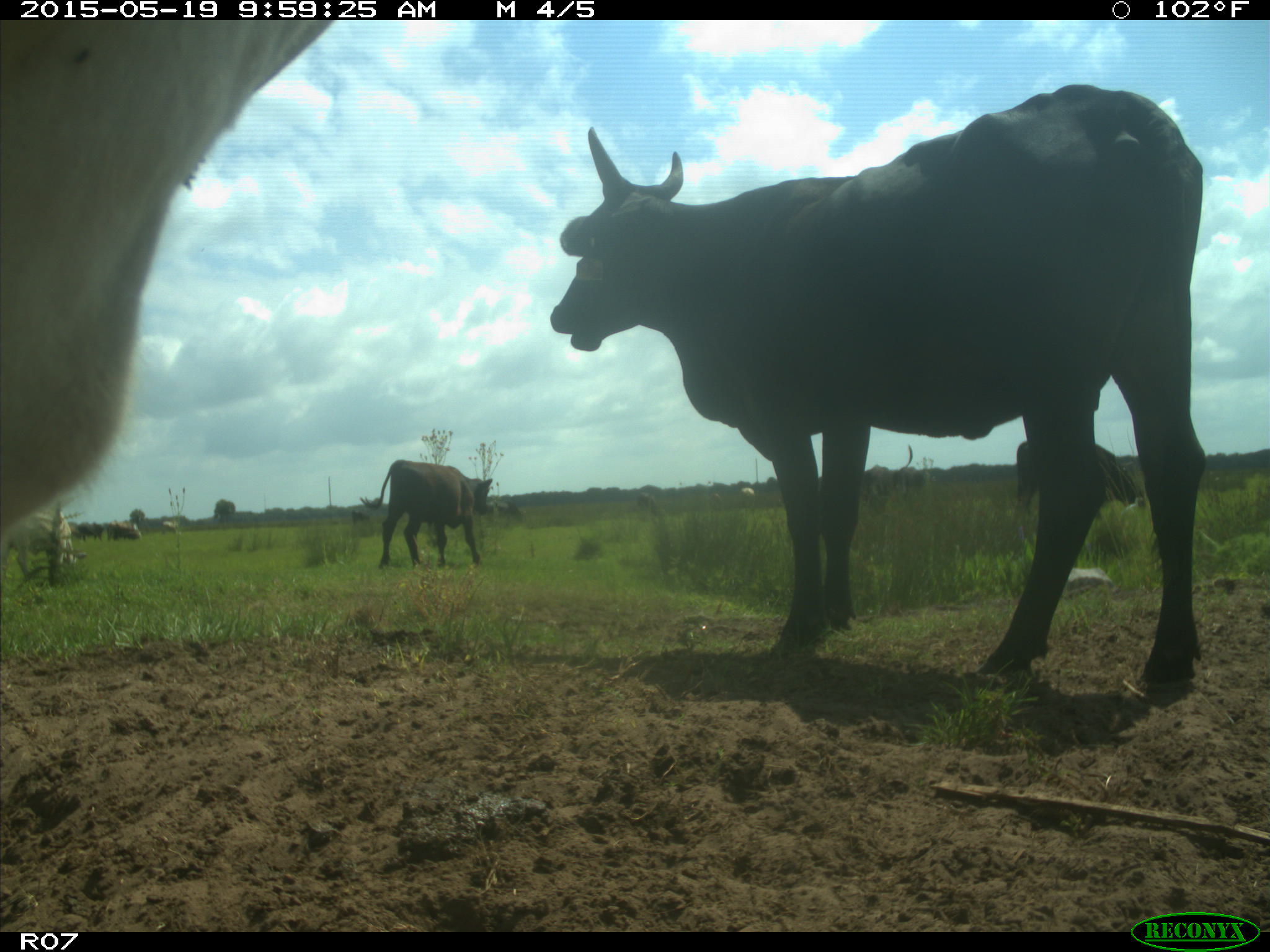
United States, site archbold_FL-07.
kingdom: Animalia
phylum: Chordata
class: Mammalia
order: Artiodactyla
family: Bovidae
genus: Bos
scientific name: Bos taurus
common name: domestic cow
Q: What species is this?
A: Bos taurus (domestic cow).